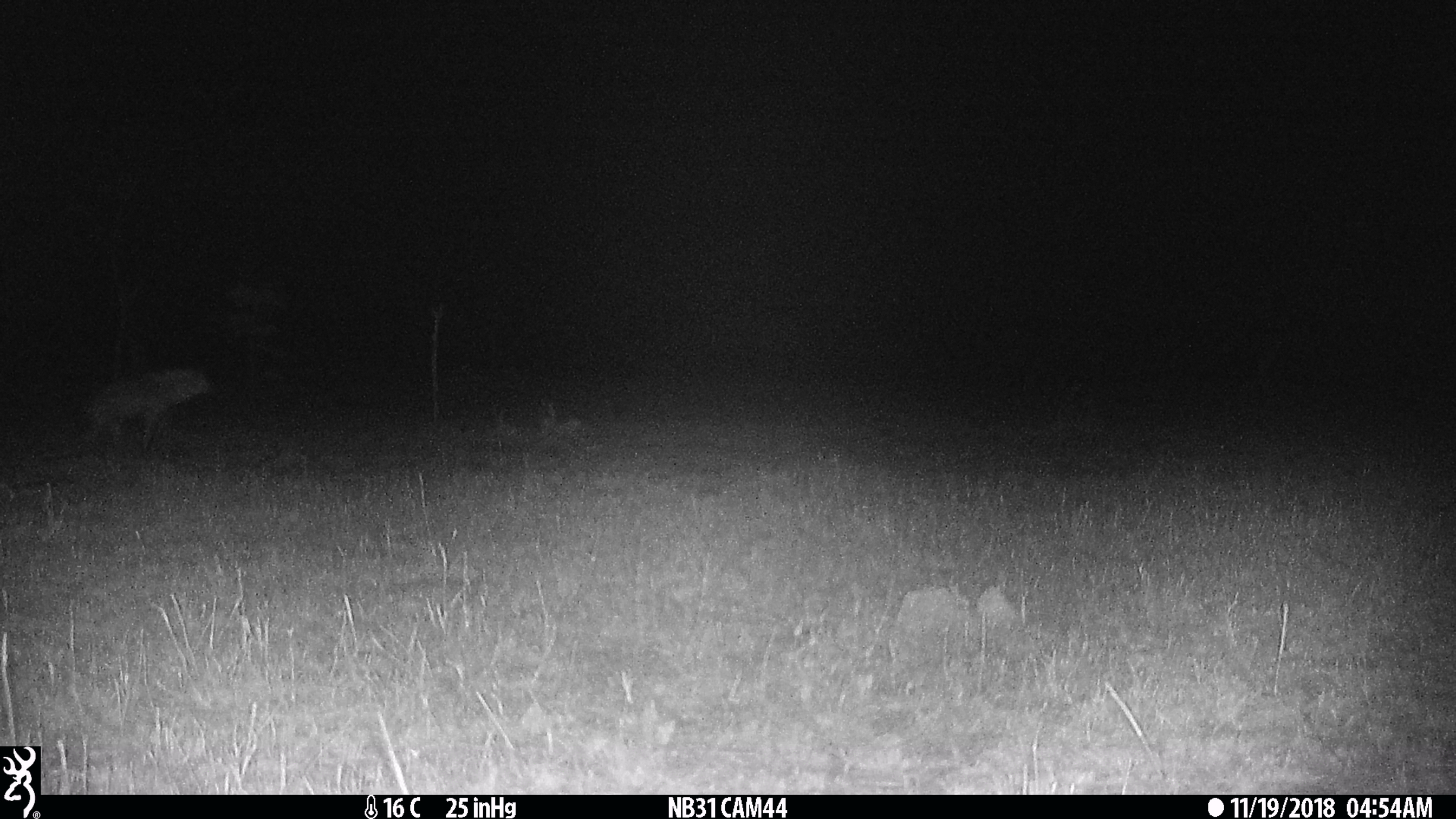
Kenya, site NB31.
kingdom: Animalia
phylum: Chordata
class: Mammalia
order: Carnivora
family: Hyaenidae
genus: Crocuta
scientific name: Crocuta crocuta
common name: spotted hyena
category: hyena spotted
Hyena spotted (spotted hyena) (Crocuta crocuta).